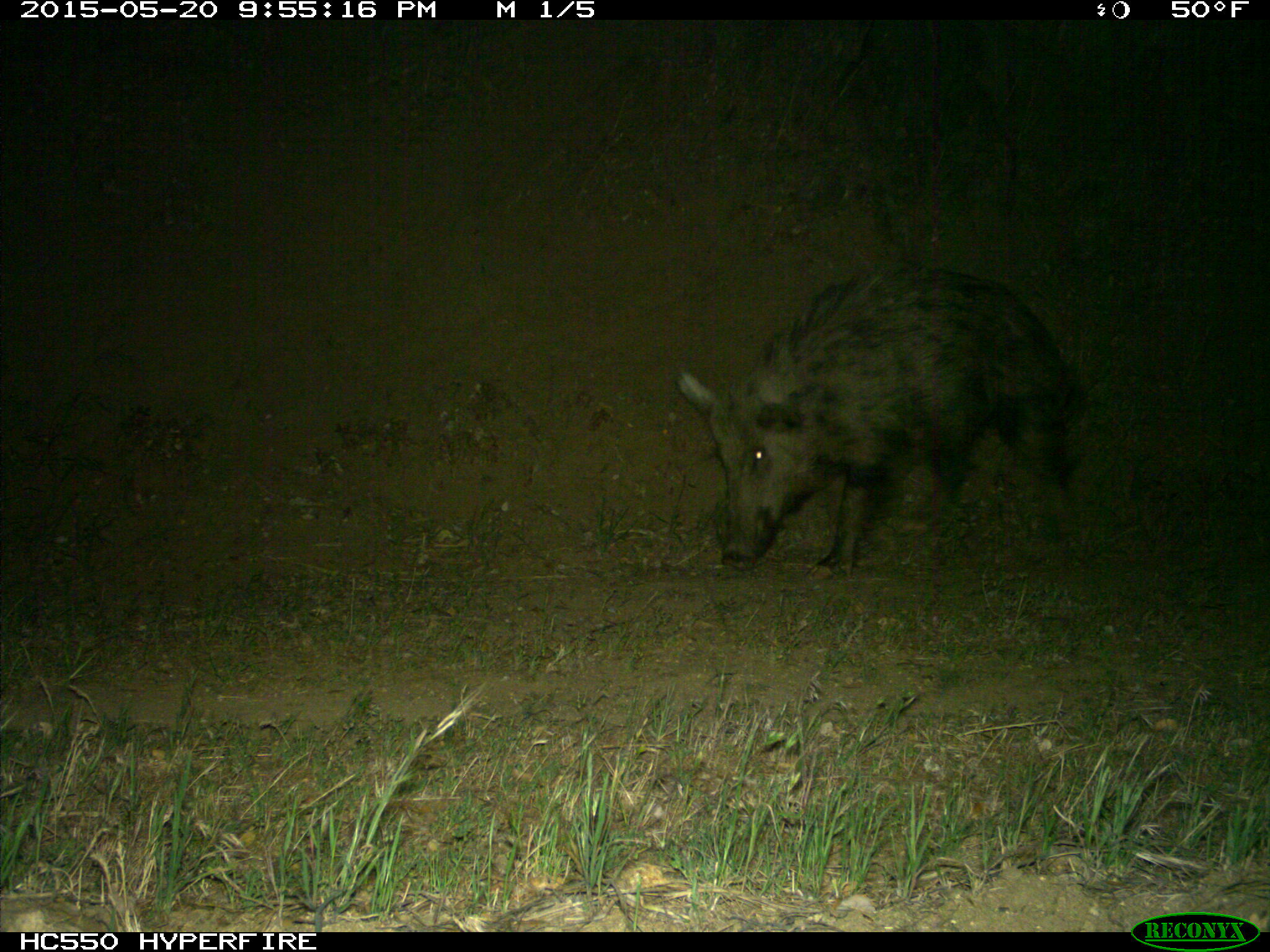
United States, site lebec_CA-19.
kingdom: Animalia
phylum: Chordata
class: Mammalia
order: Artiodactyla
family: Suidae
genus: Sus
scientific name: Sus scrofa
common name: wild boar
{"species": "Sus scrofa (wild boar)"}